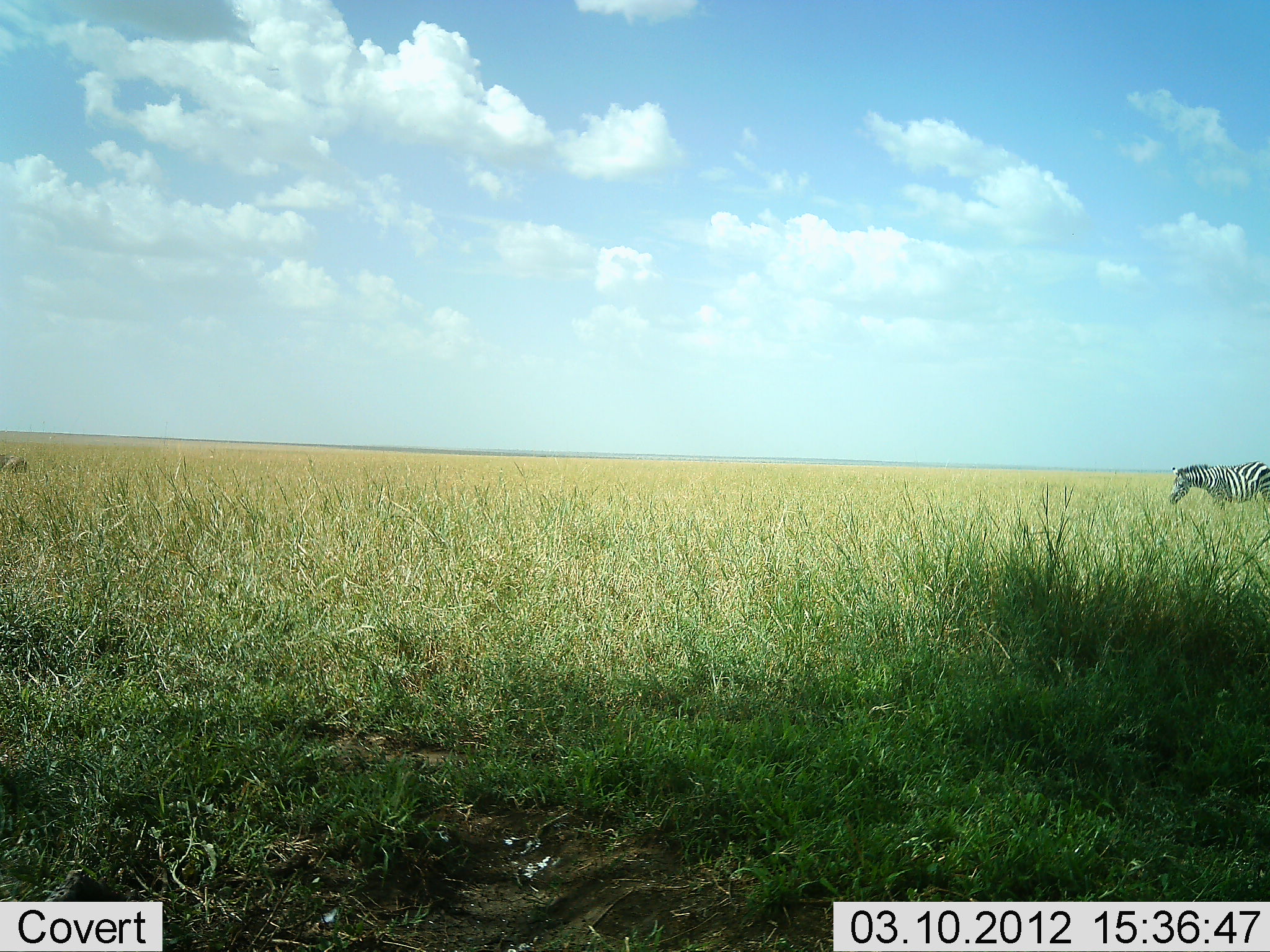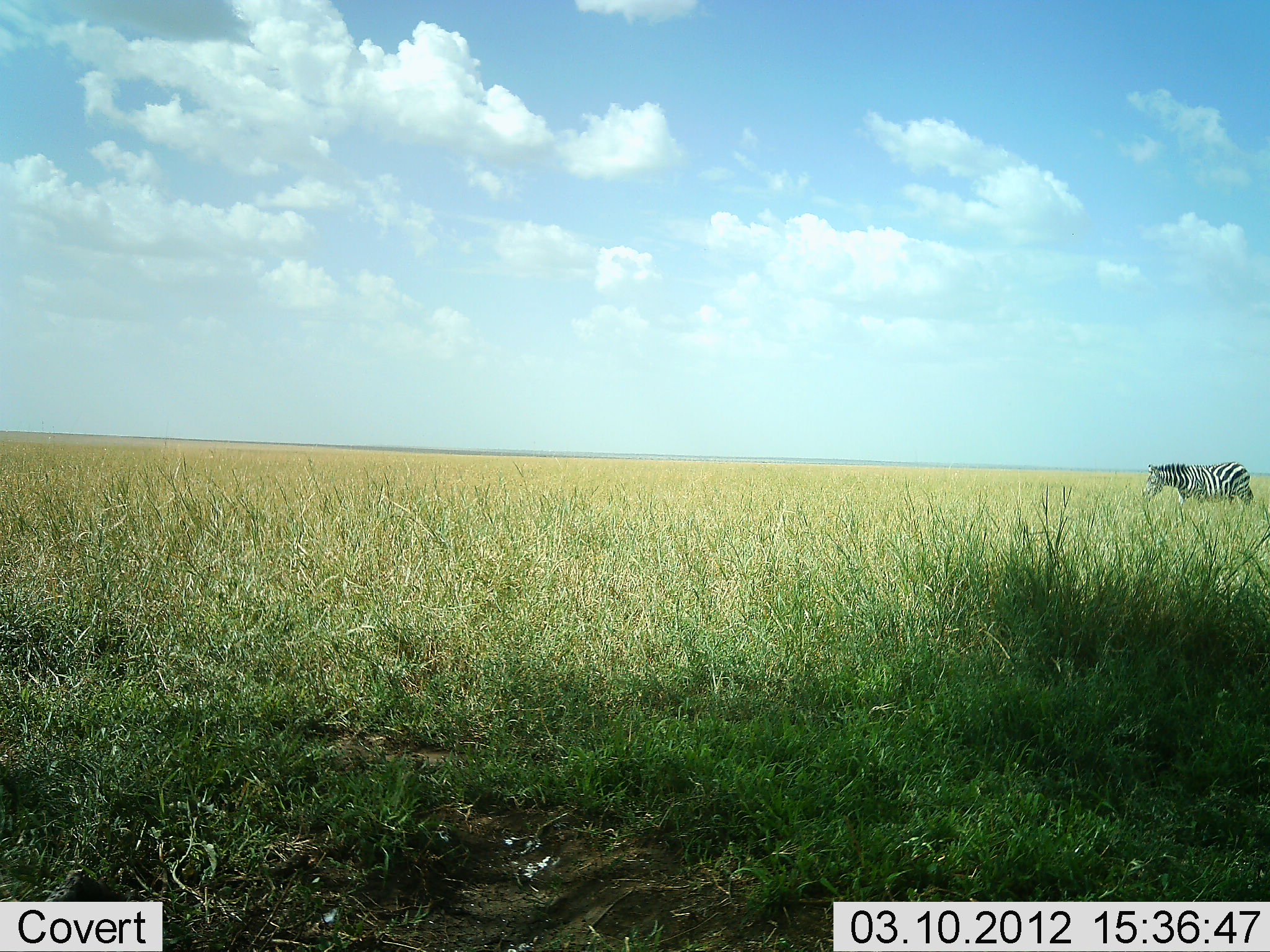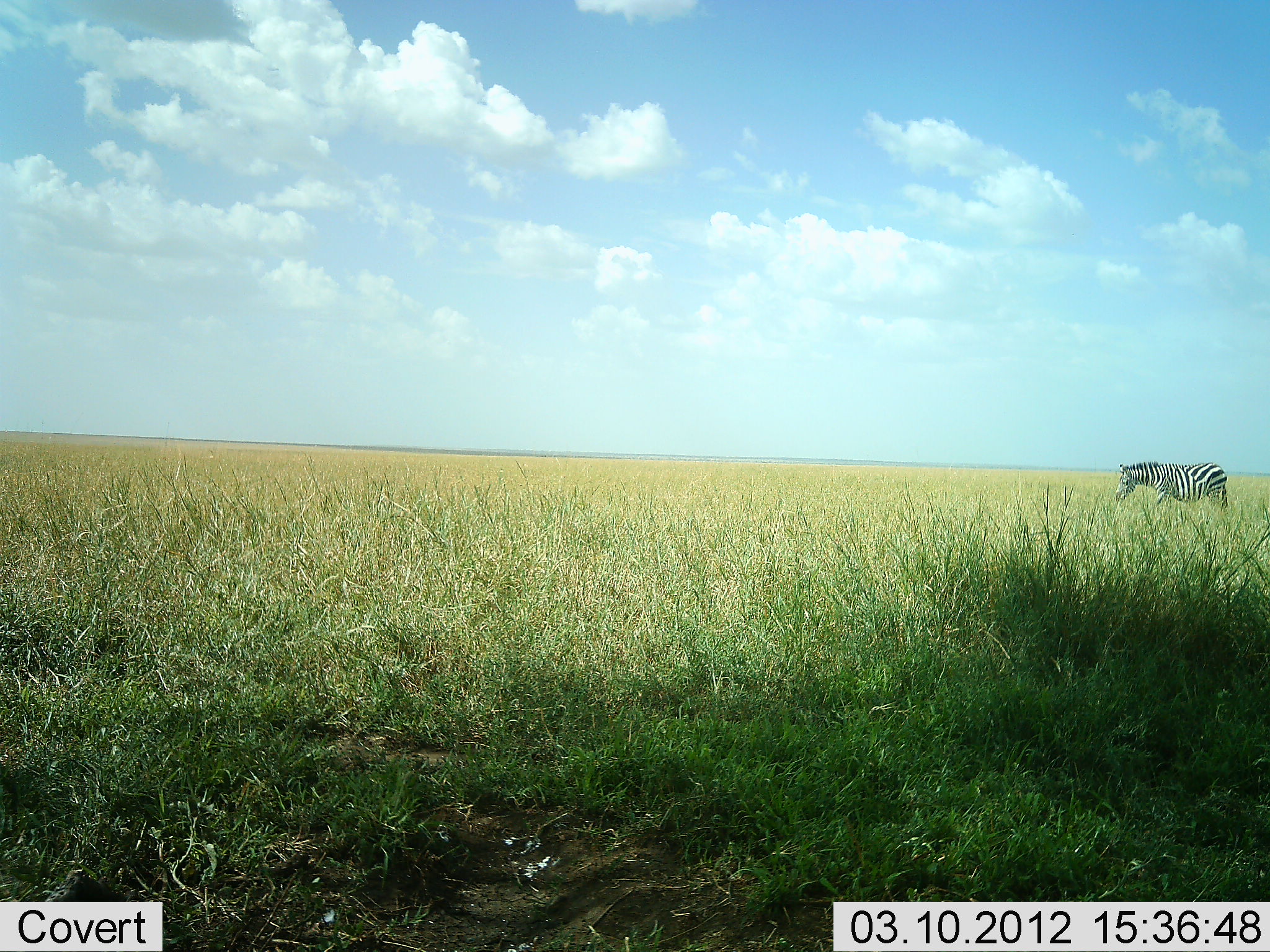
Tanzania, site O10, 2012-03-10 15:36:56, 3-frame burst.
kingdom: Animalia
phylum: Chordata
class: Mammalia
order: Perissodactyla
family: Equidae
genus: Equus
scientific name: Equus quagga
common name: plains zebra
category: zebra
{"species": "zebra (plains zebra) (Equus quagga)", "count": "1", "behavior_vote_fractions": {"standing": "0%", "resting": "0%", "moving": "100%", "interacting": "0%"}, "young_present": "0%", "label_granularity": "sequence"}